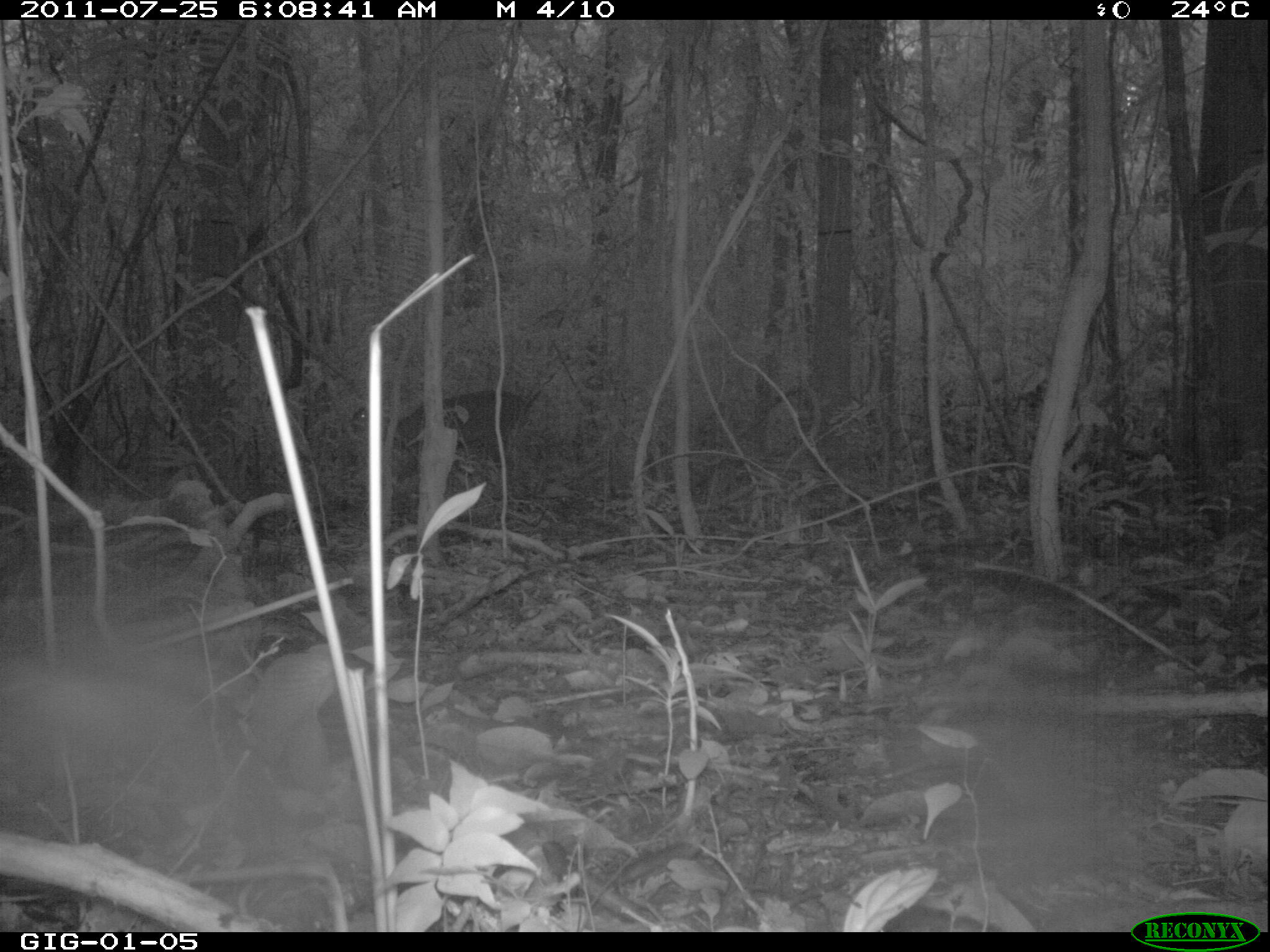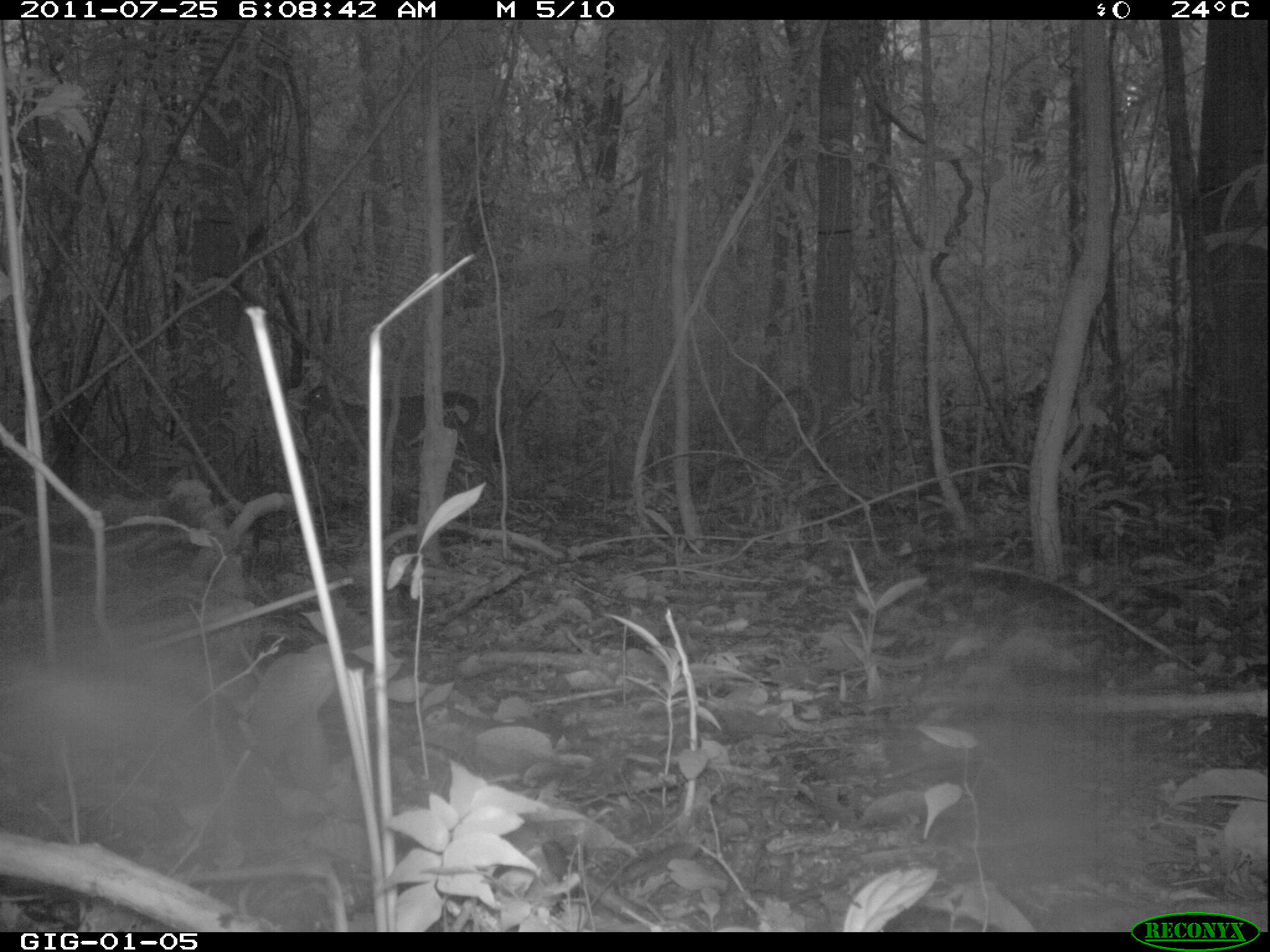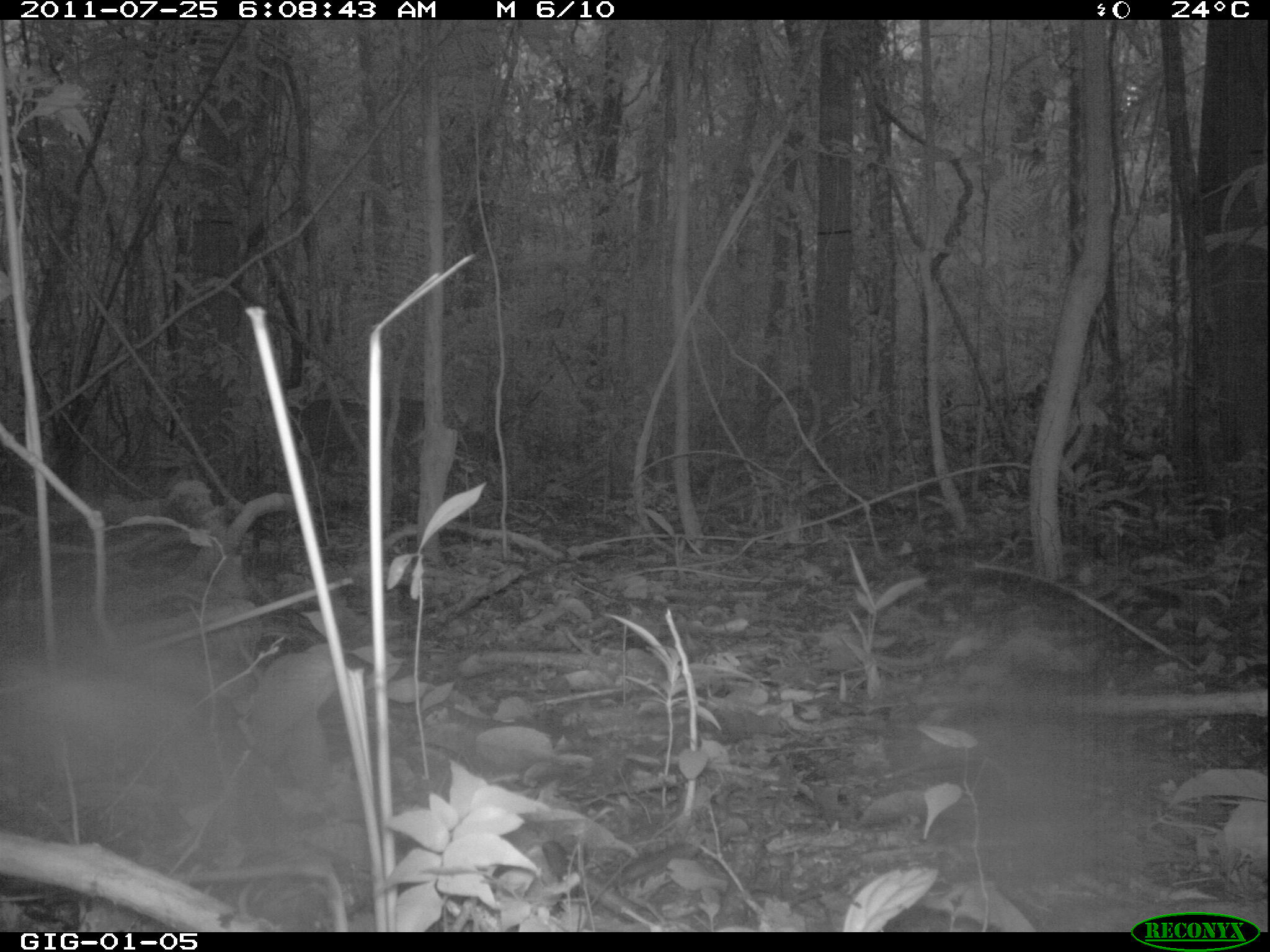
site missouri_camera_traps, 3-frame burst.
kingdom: Animalia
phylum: Chordata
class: Mammalia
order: Artiodactyla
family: Cervidae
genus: Odocoileus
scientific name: Odocoileus virginianus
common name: white-tailed deer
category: white tailed deer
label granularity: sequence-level